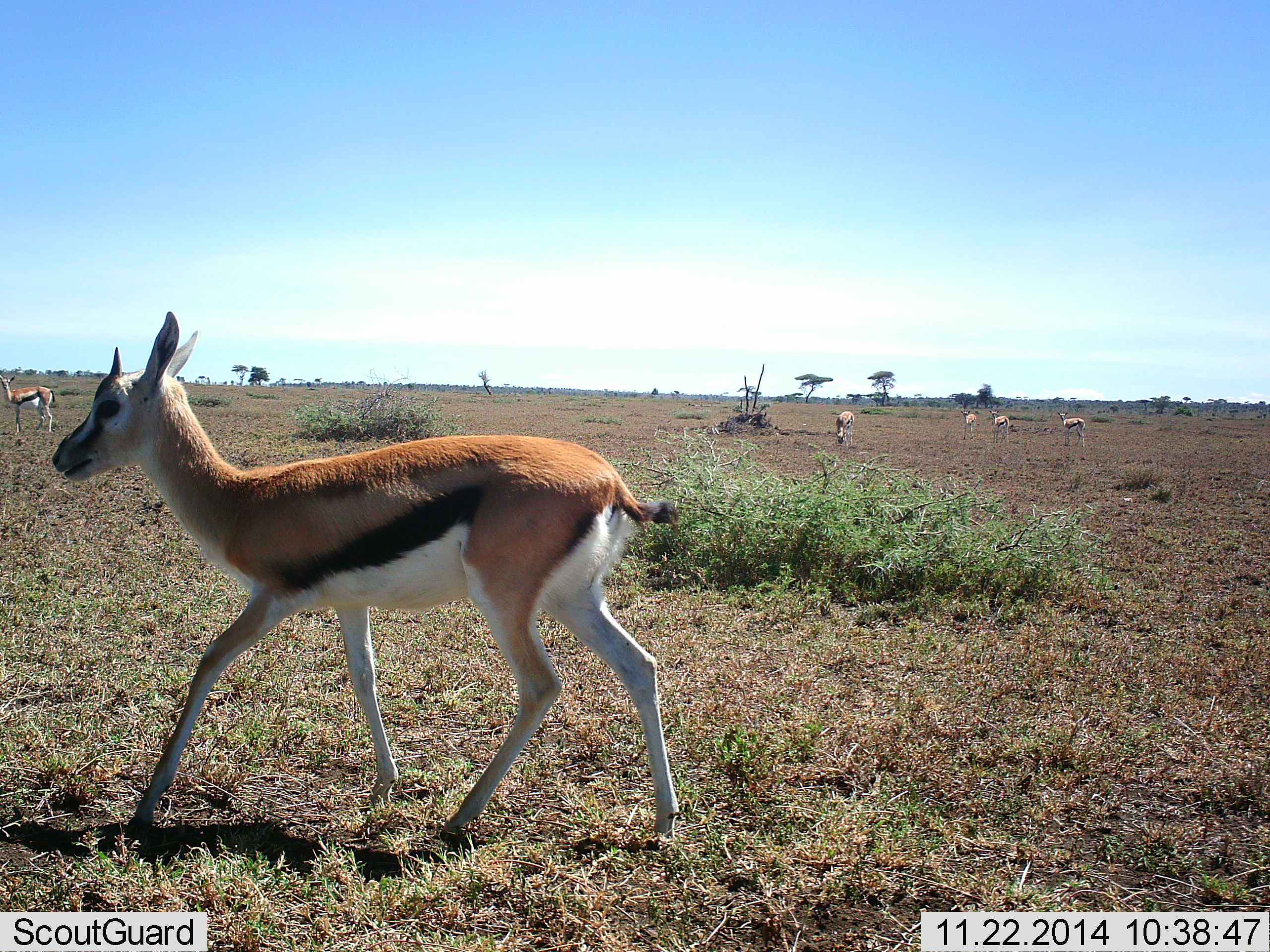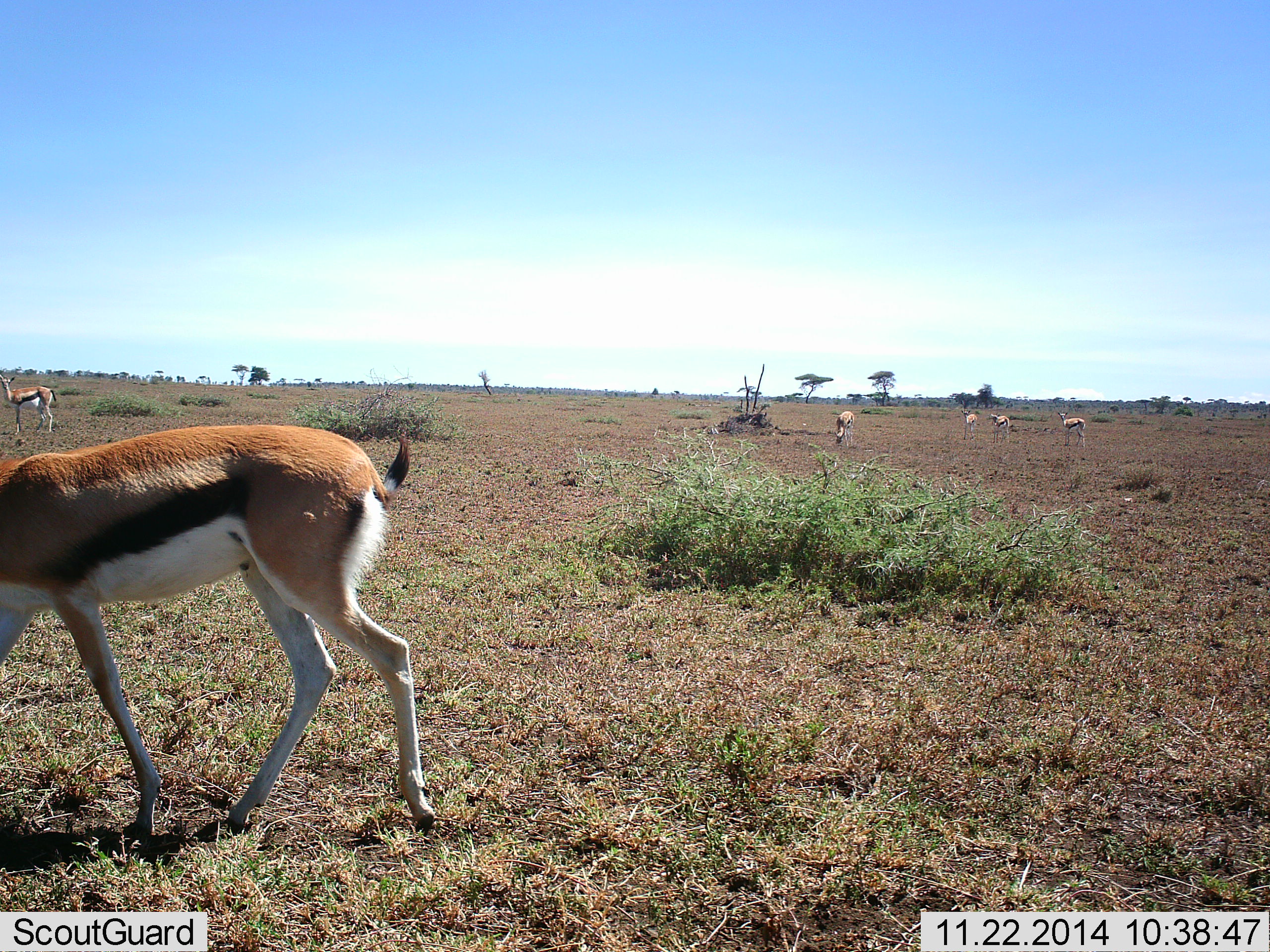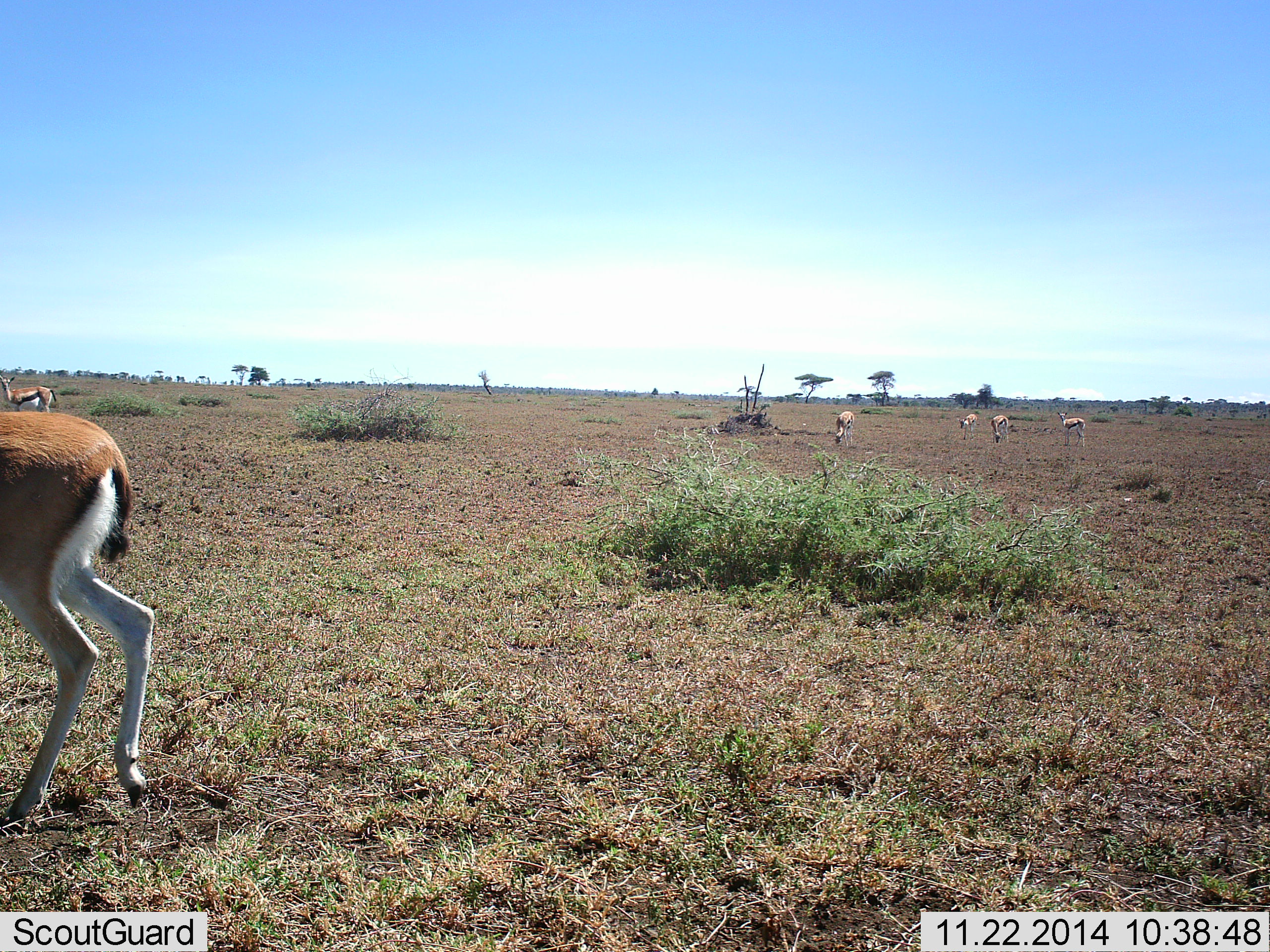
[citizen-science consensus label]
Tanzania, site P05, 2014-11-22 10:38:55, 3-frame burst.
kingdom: Animalia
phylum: Chordata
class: Mammalia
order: Artiodactyla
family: Bovidae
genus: Eudorcas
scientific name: Eudorcas thomsonii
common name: thomson's gazelle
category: gazellethomsons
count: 6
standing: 70%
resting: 0%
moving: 60%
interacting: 0%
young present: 0%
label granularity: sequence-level